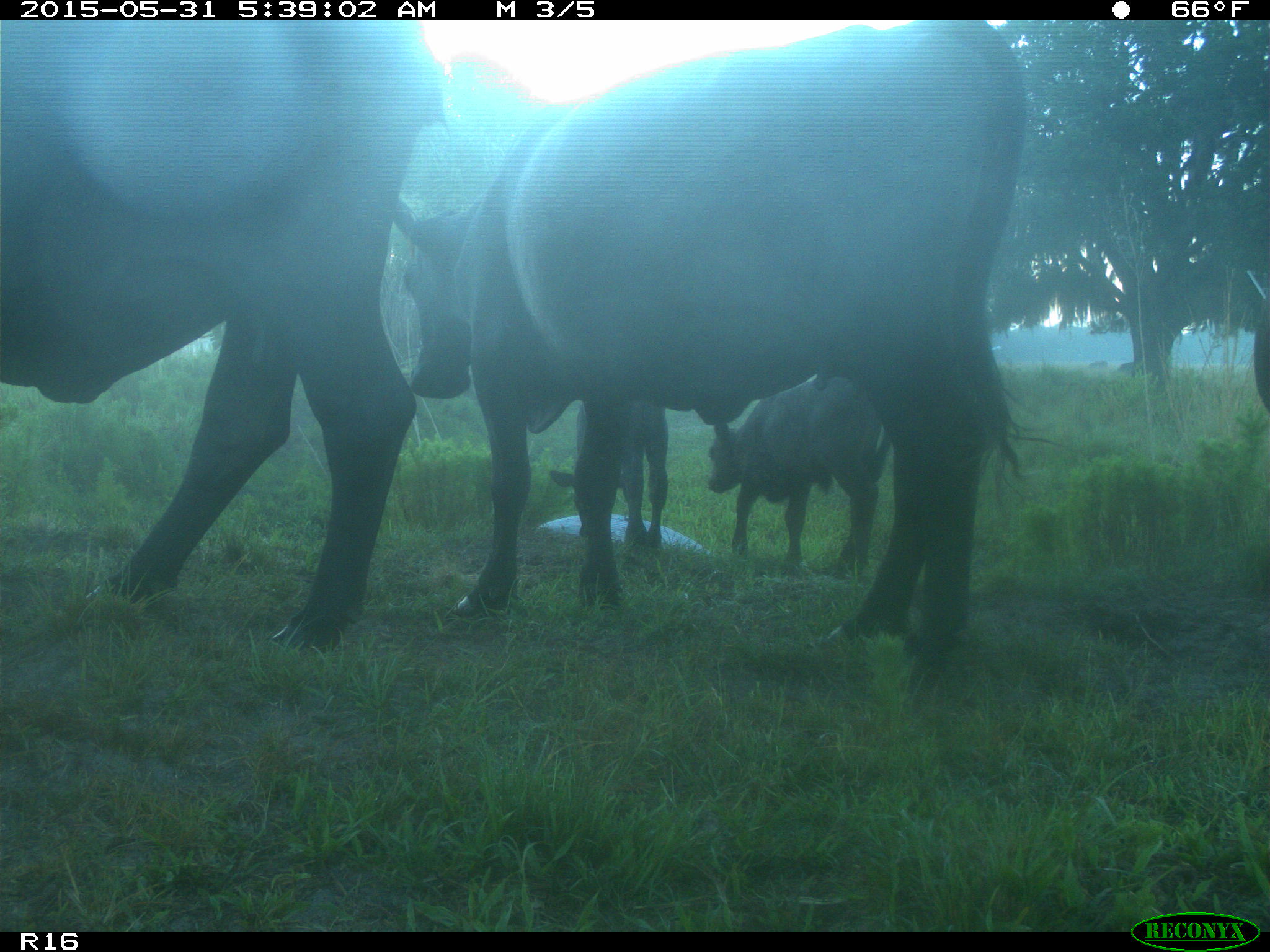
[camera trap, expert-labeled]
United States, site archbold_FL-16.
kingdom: Animalia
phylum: Chordata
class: Mammalia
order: Artiodactyla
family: Bovidae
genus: Bos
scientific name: Bos taurus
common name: domestic cow